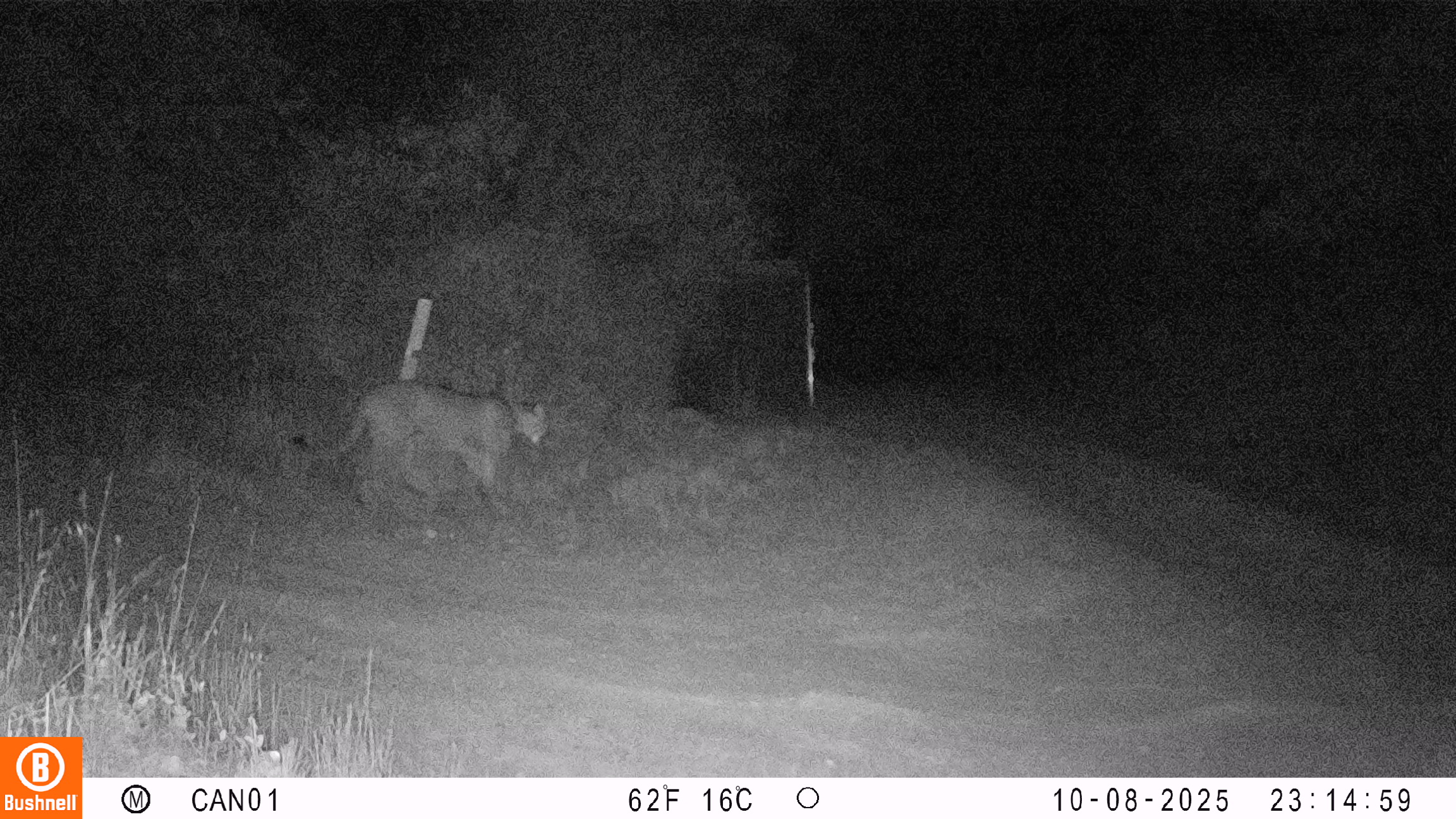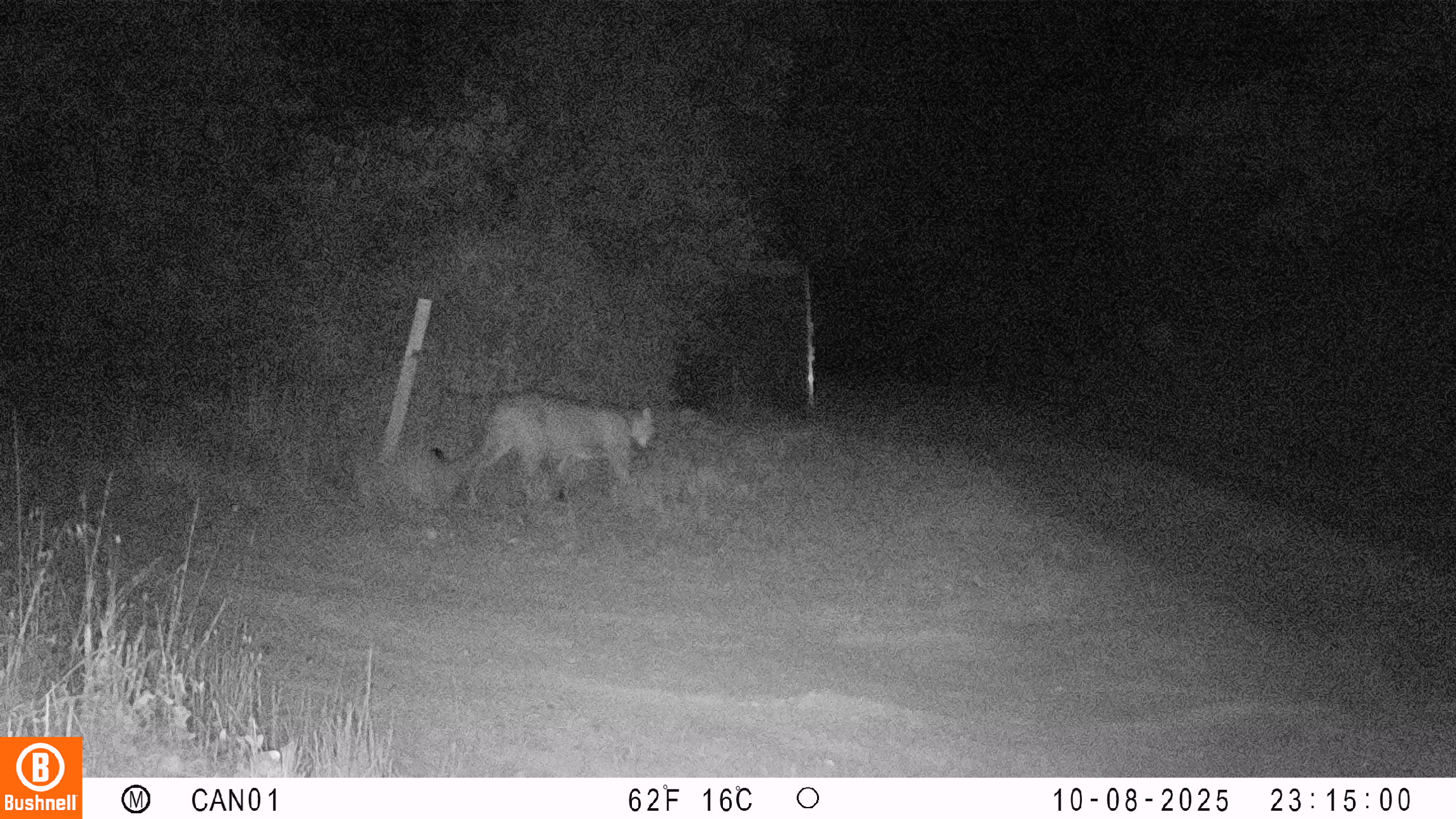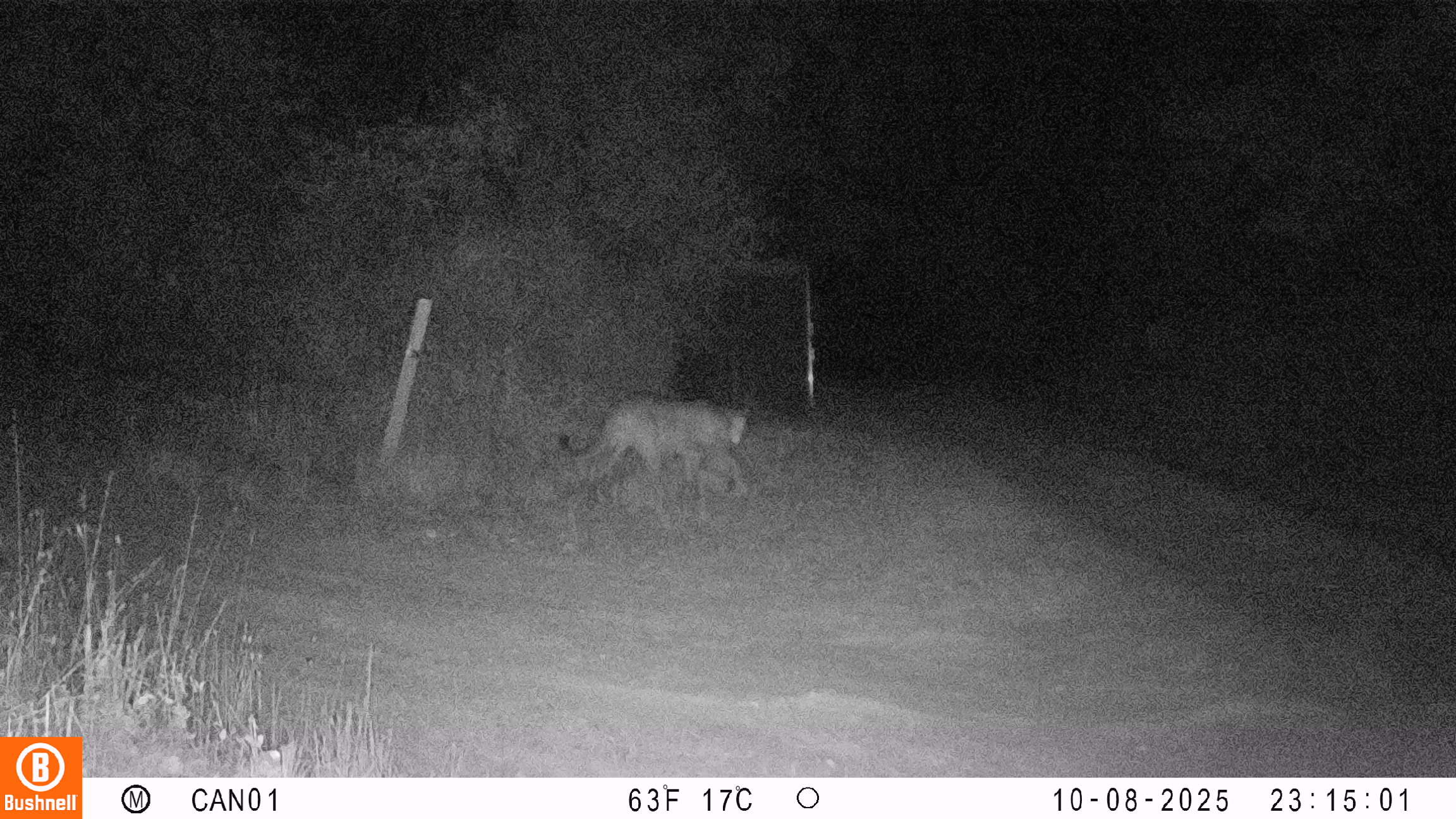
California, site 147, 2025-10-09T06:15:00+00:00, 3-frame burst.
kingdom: Animalia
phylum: Chordata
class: Mammalia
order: Carnivora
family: Felidae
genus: Puma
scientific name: Puma concolor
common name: puma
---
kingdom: Animalia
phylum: Chordata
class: Aves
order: Passeriformes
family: Corvidae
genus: Corvus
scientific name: Corvus brachyrhynchos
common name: american crow